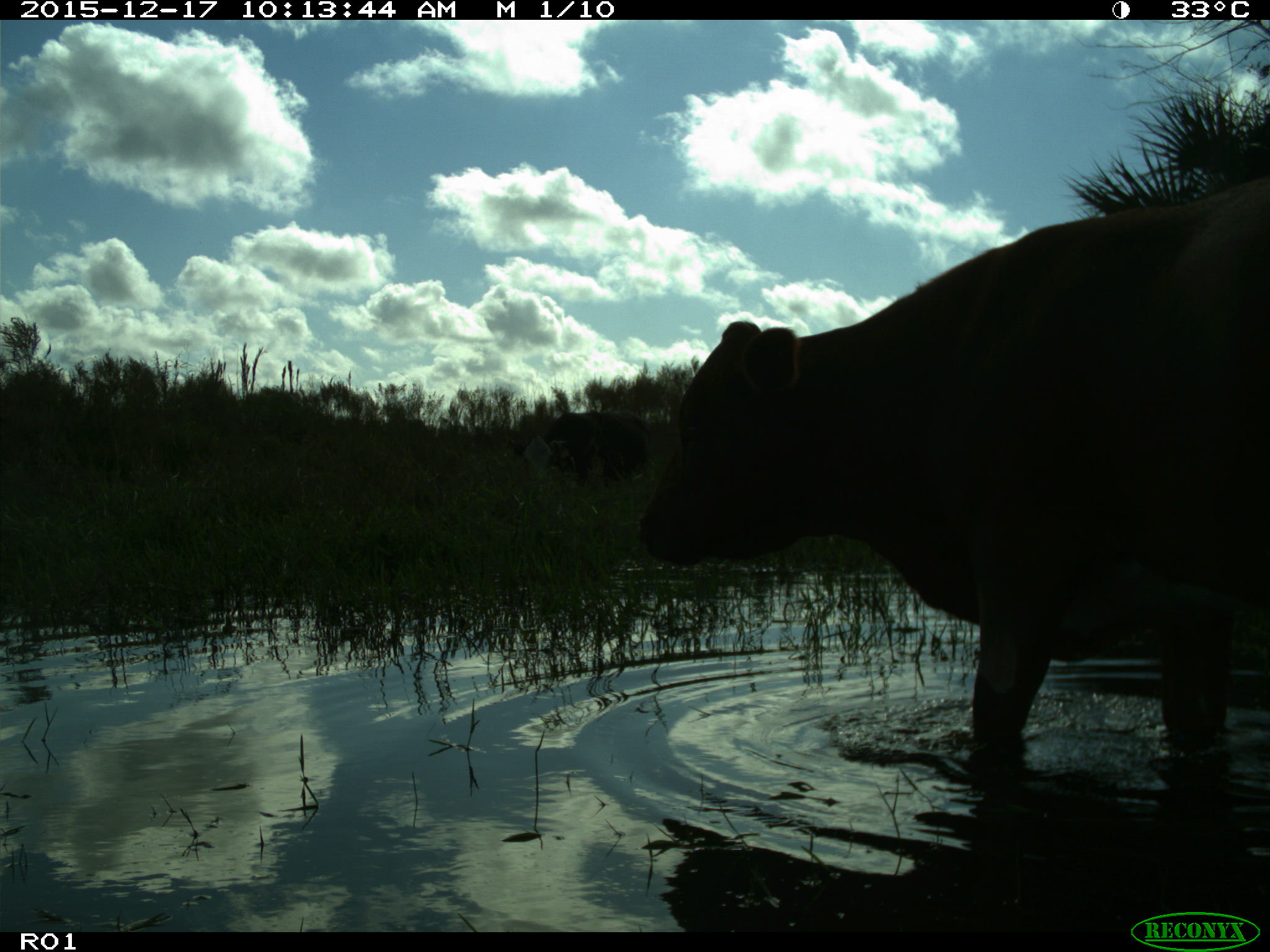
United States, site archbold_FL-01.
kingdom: Animalia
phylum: Chordata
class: Mammalia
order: Artiodactyla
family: Bovidae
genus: Bos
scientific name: Bos taurus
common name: domestic cow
Bos taurus (domestic cow).